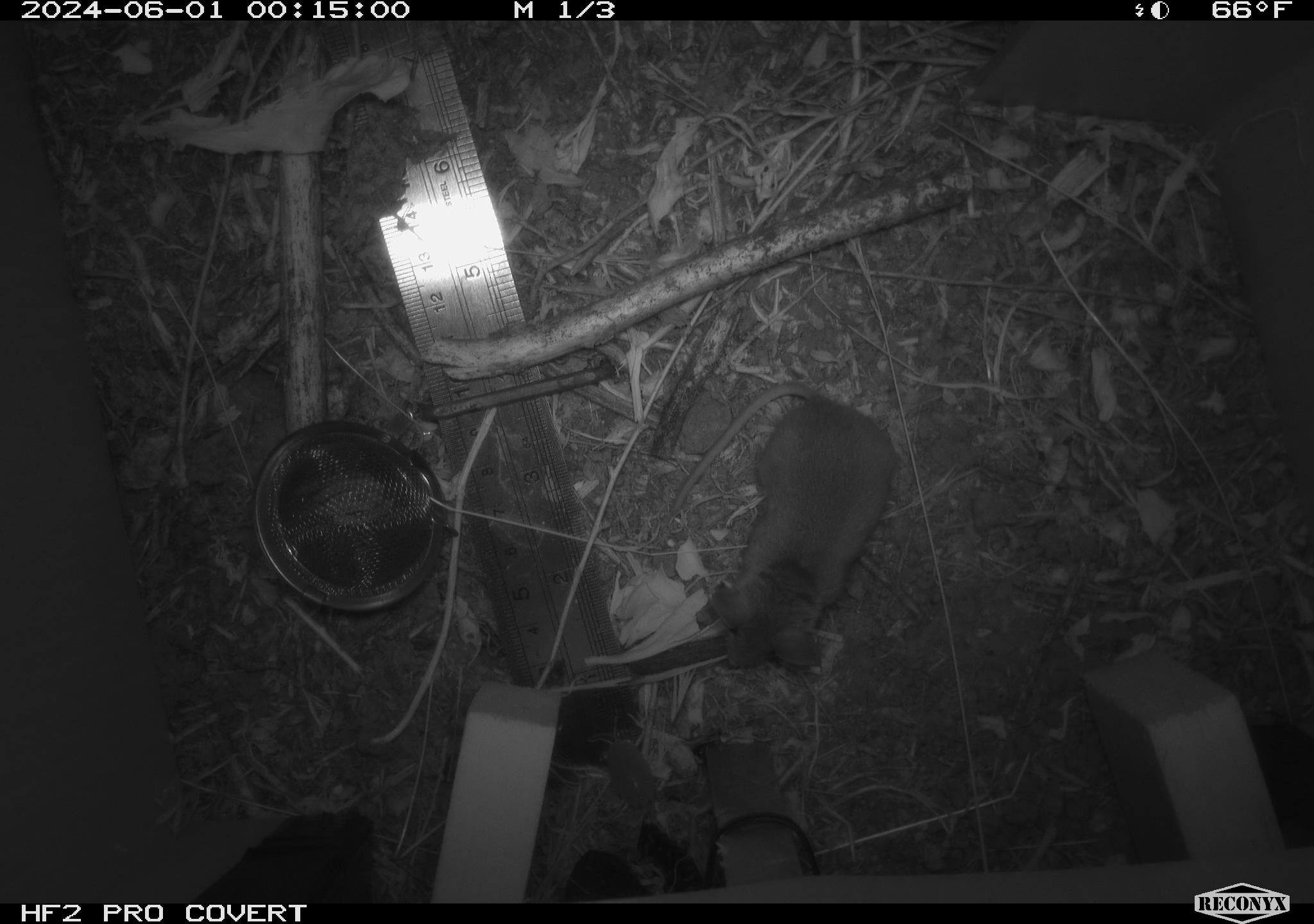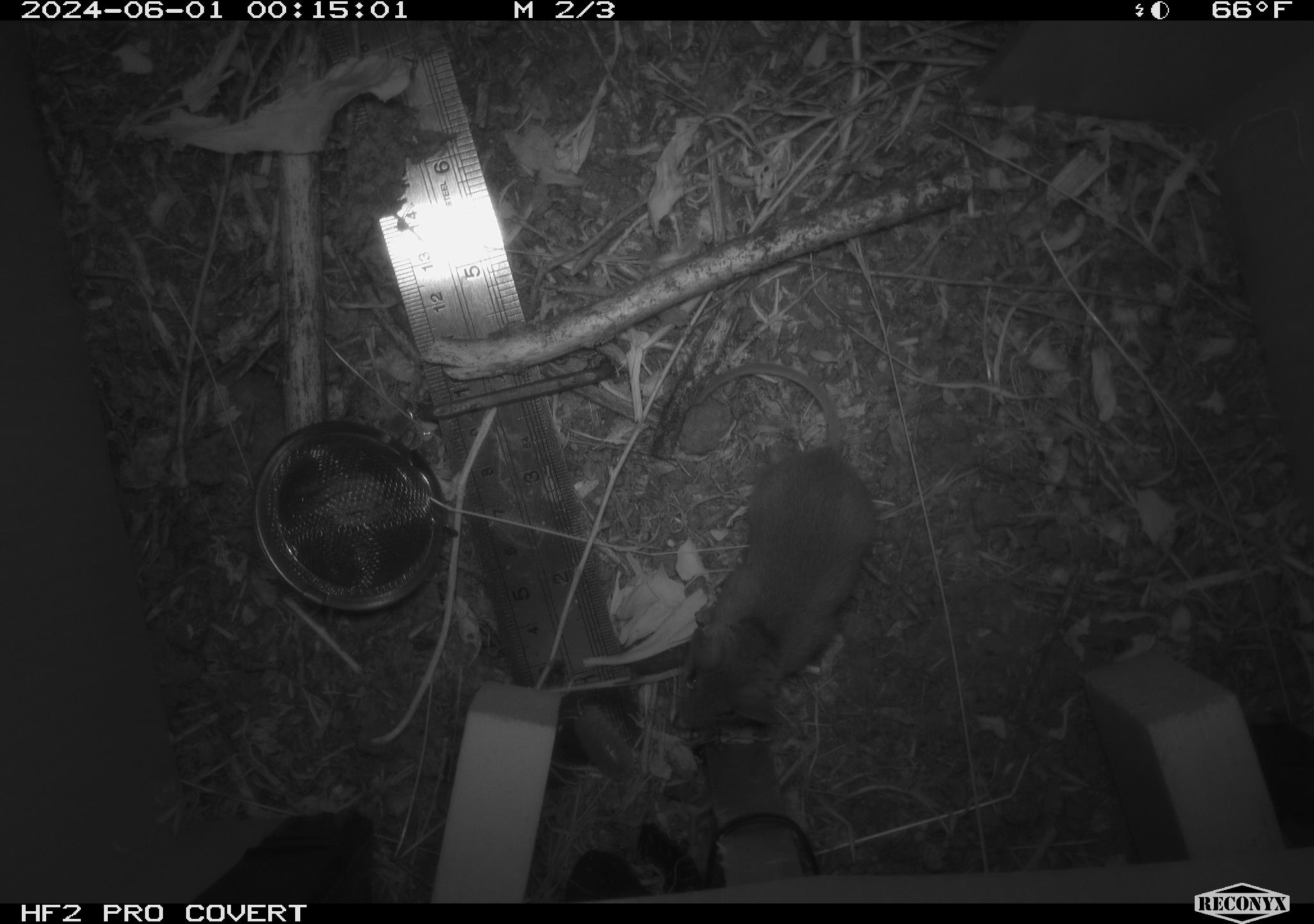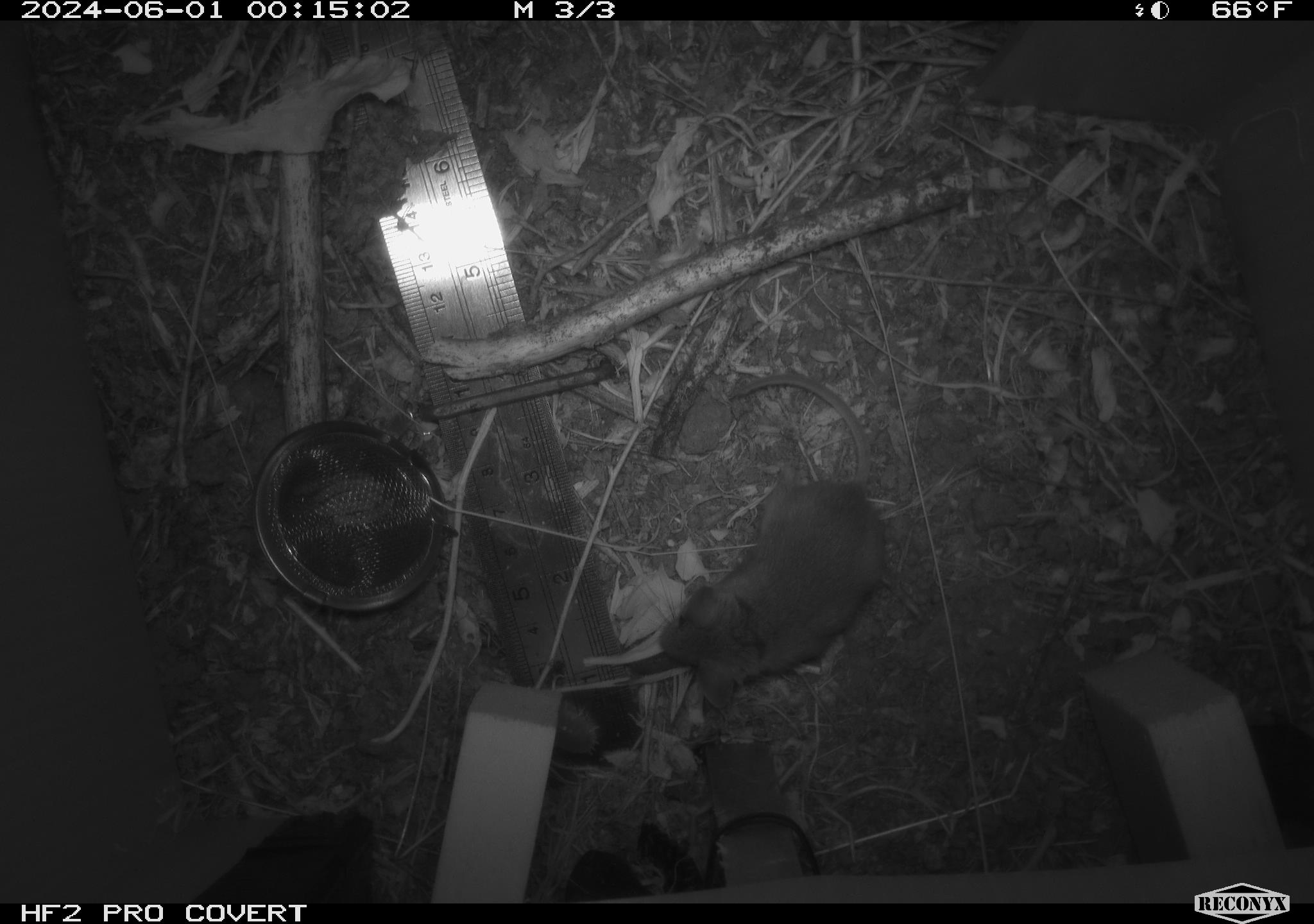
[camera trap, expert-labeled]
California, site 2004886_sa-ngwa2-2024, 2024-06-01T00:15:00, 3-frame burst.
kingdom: Animalia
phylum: Chordata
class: Mammalia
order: Rodentia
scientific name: Rodentia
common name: mouse species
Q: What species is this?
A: Mouse species (Rodentia).